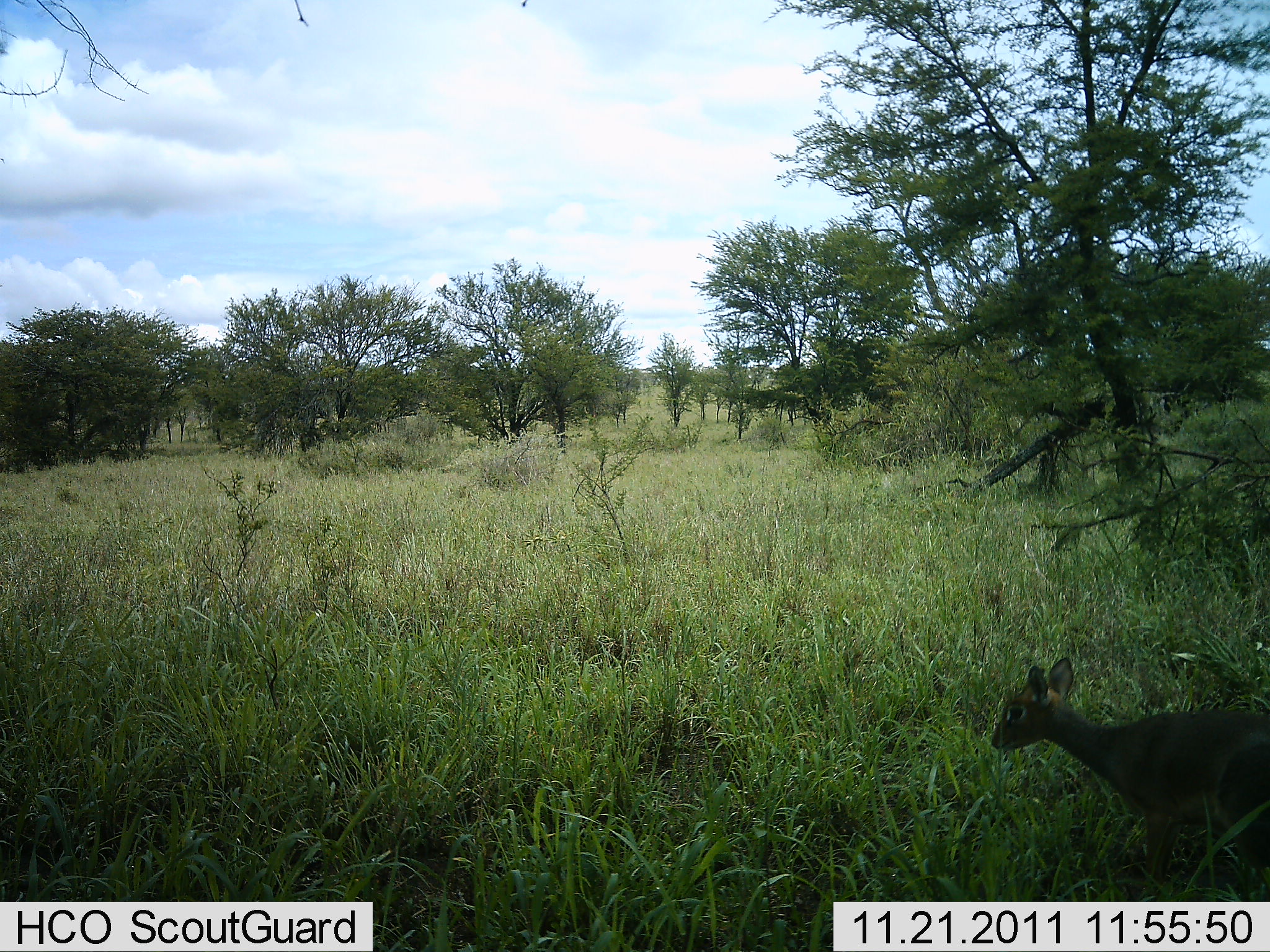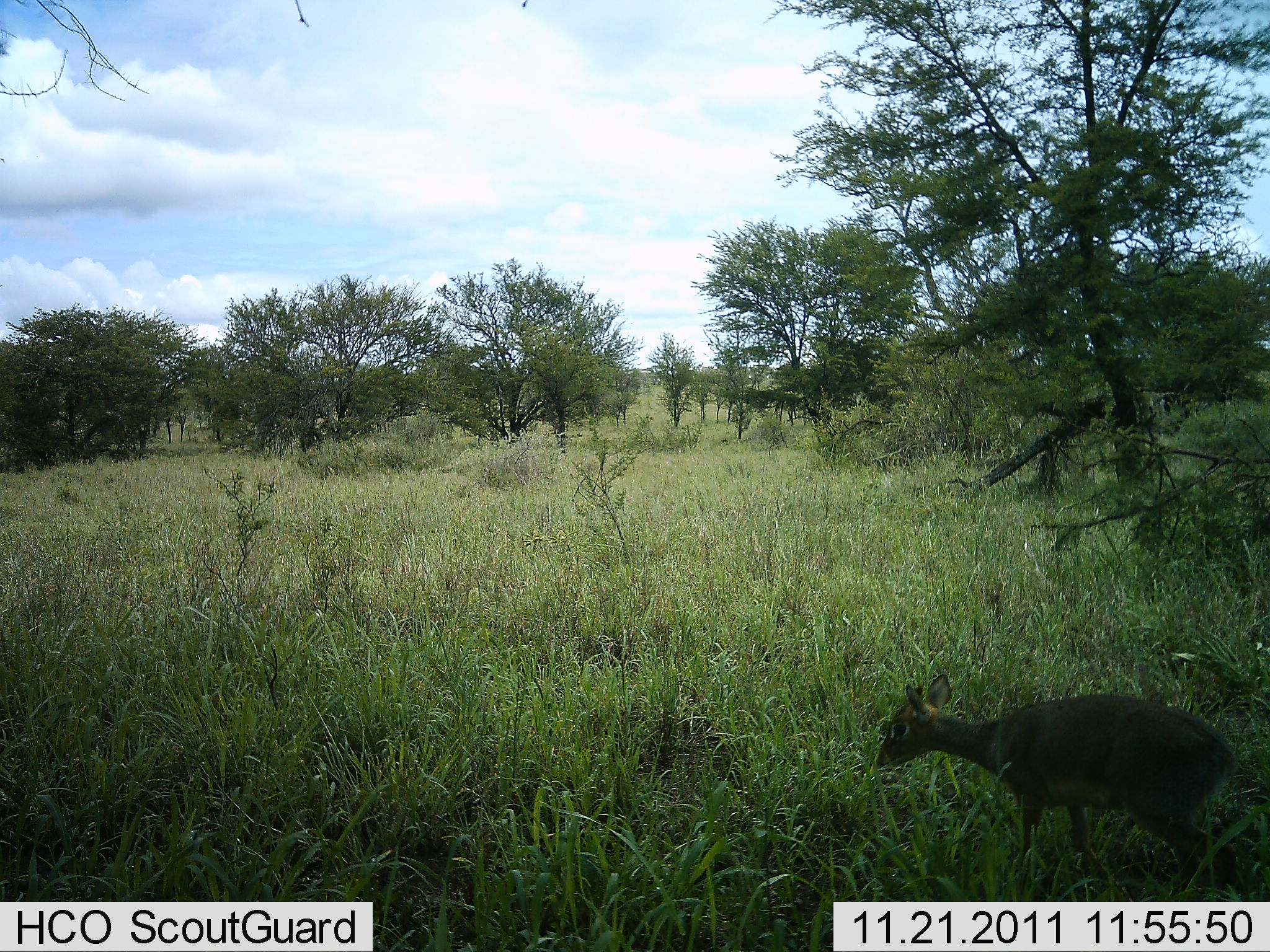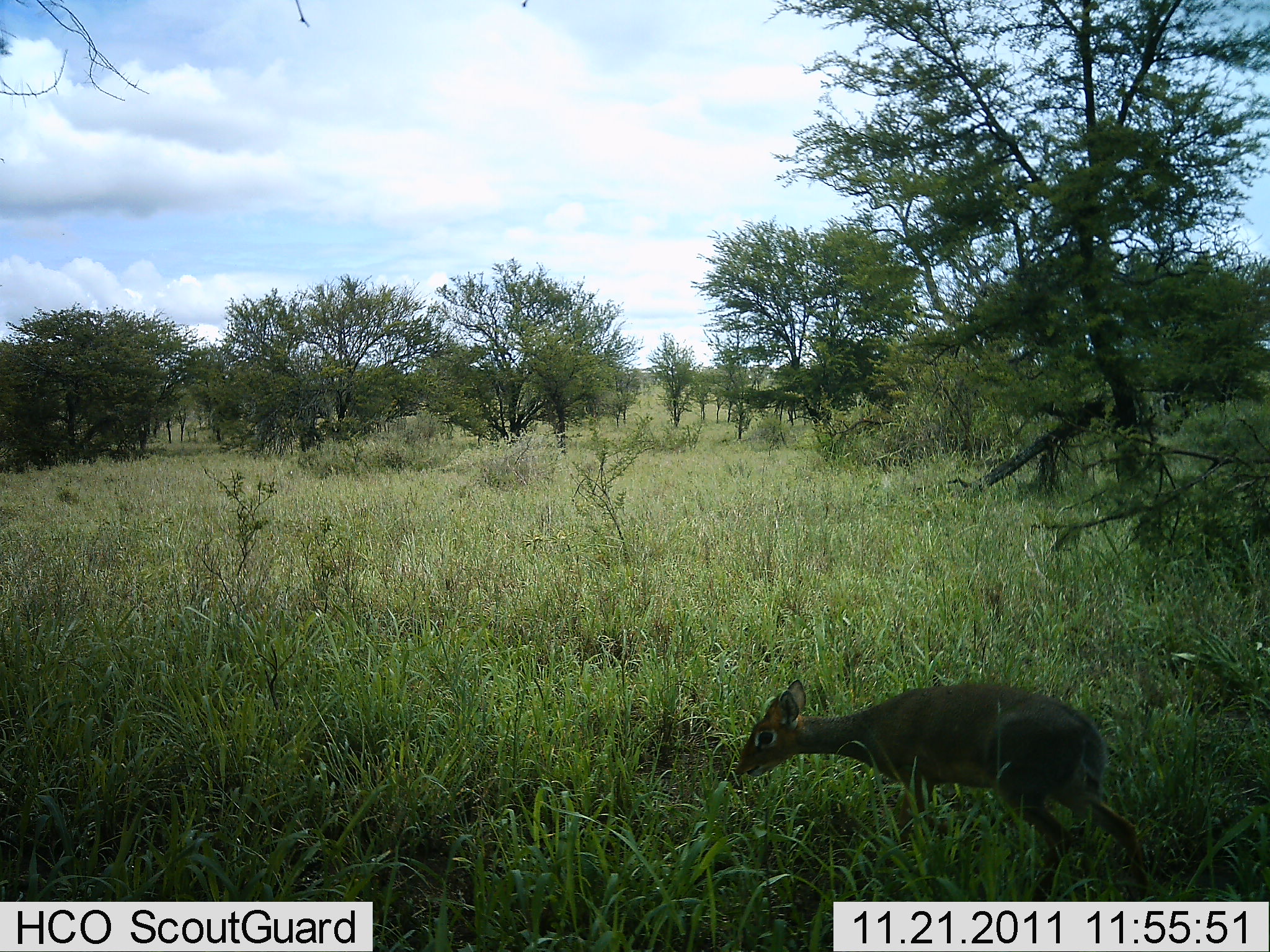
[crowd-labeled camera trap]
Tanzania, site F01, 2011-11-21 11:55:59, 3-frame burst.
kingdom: Animalia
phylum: Chordata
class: Mammalia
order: Artiodactyla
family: Bovidae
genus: Madoqua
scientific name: Madoqua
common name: dikdik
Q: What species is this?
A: Dikdik (Madoqua).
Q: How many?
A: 1.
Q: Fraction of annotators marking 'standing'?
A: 7%.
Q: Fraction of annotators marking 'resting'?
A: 0%.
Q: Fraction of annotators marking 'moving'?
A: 86%.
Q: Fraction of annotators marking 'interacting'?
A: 0%.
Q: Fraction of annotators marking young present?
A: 0%.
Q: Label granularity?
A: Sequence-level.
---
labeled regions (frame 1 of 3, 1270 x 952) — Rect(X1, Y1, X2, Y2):
animal: Rect(989, 656, 1270, 912)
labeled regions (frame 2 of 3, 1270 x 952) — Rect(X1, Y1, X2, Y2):
animal: Rect(875, 673, 1241, 932)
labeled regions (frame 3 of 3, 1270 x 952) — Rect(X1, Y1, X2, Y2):
animal: Rect(734, 679, 1150, 925)